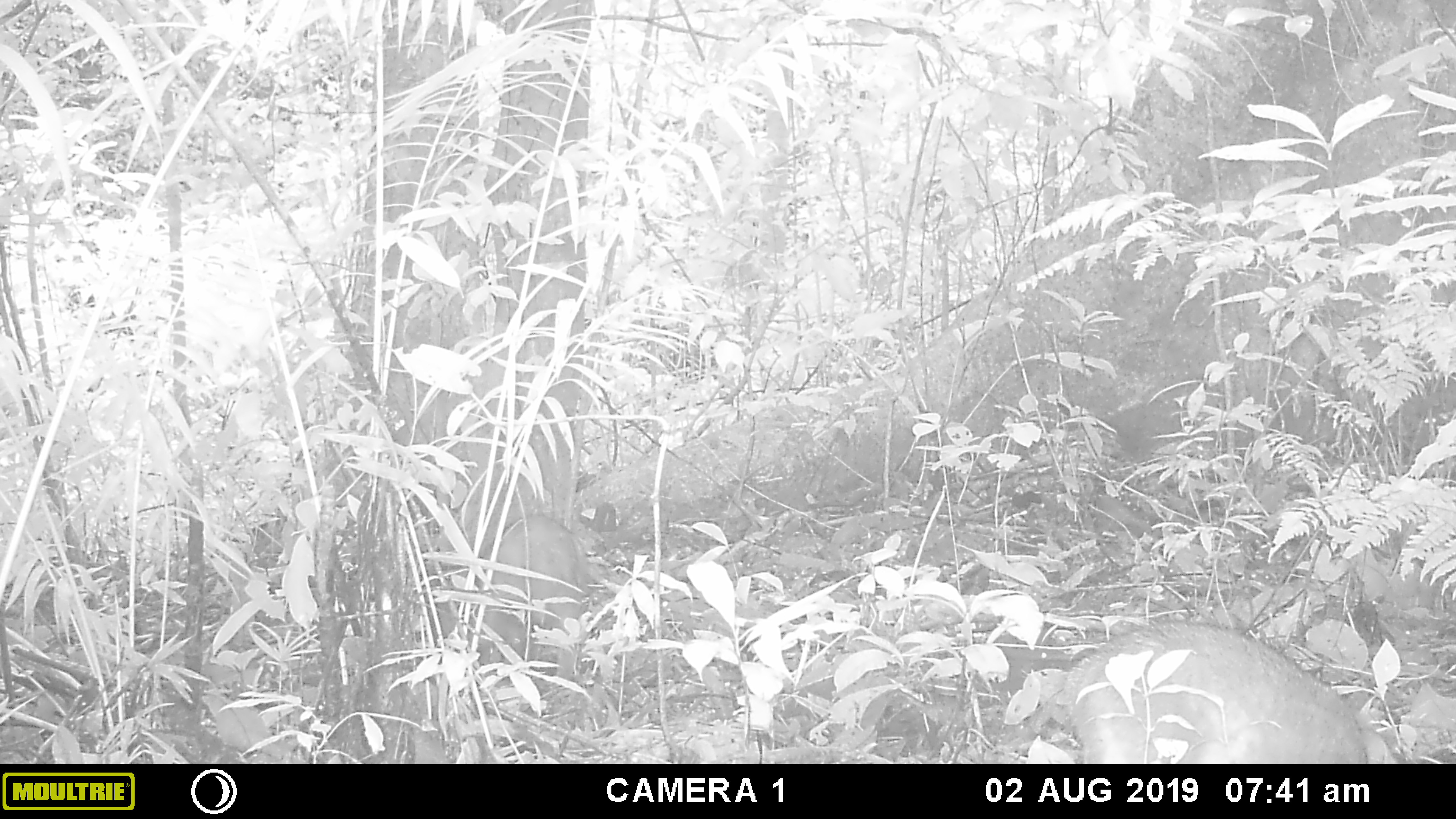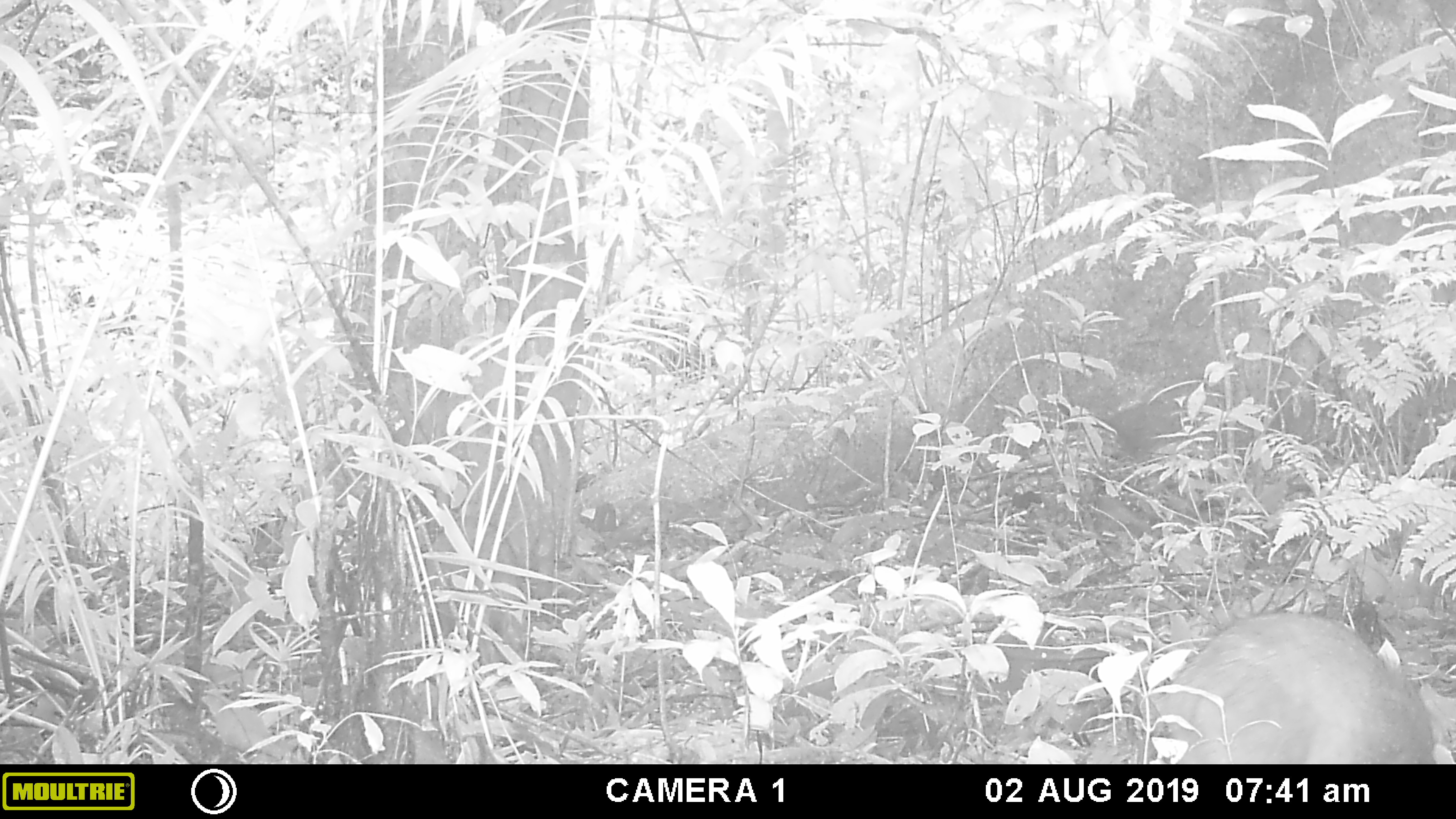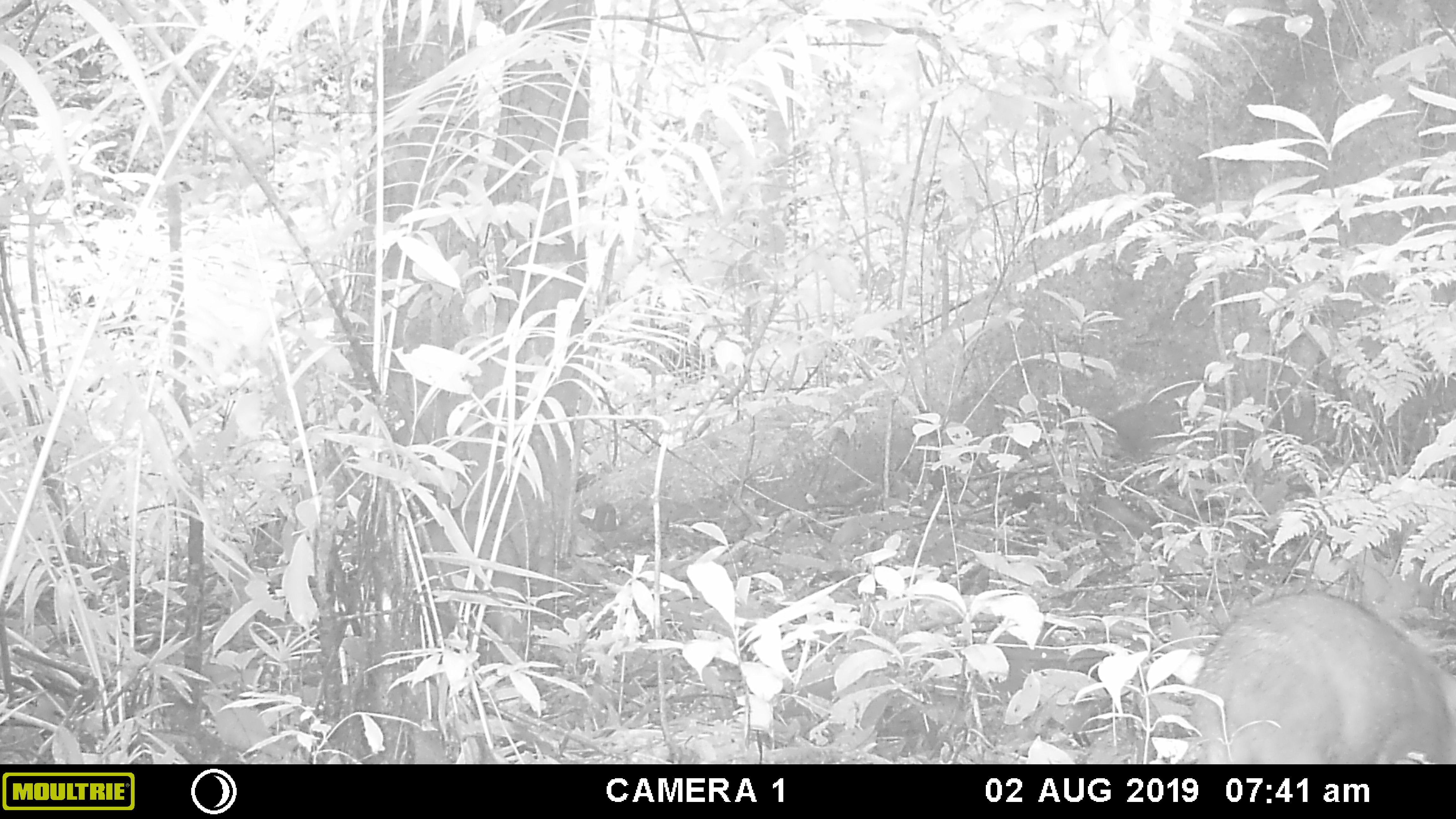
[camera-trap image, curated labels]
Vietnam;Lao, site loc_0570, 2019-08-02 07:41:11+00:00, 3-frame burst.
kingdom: Animalia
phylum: Chordata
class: Mammalia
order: Artiodactyla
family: Suidae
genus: Sus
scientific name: Sus scrofa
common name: eurasian wild pig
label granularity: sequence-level